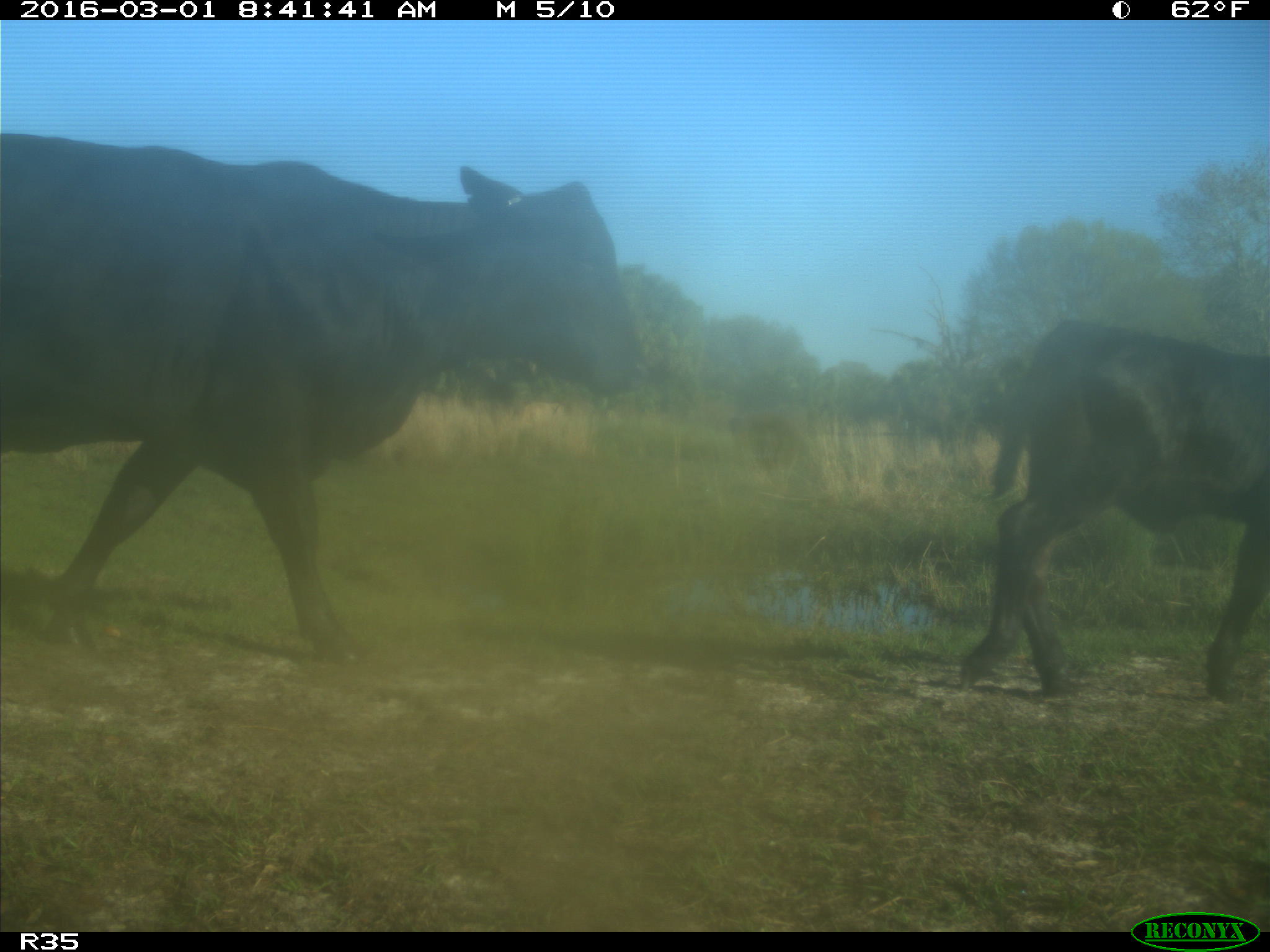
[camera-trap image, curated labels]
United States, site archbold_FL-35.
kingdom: Animalia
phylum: Chordata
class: Mammalia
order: Artiodactyla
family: Bovidae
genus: Bos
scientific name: Bos taurus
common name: domestic cow